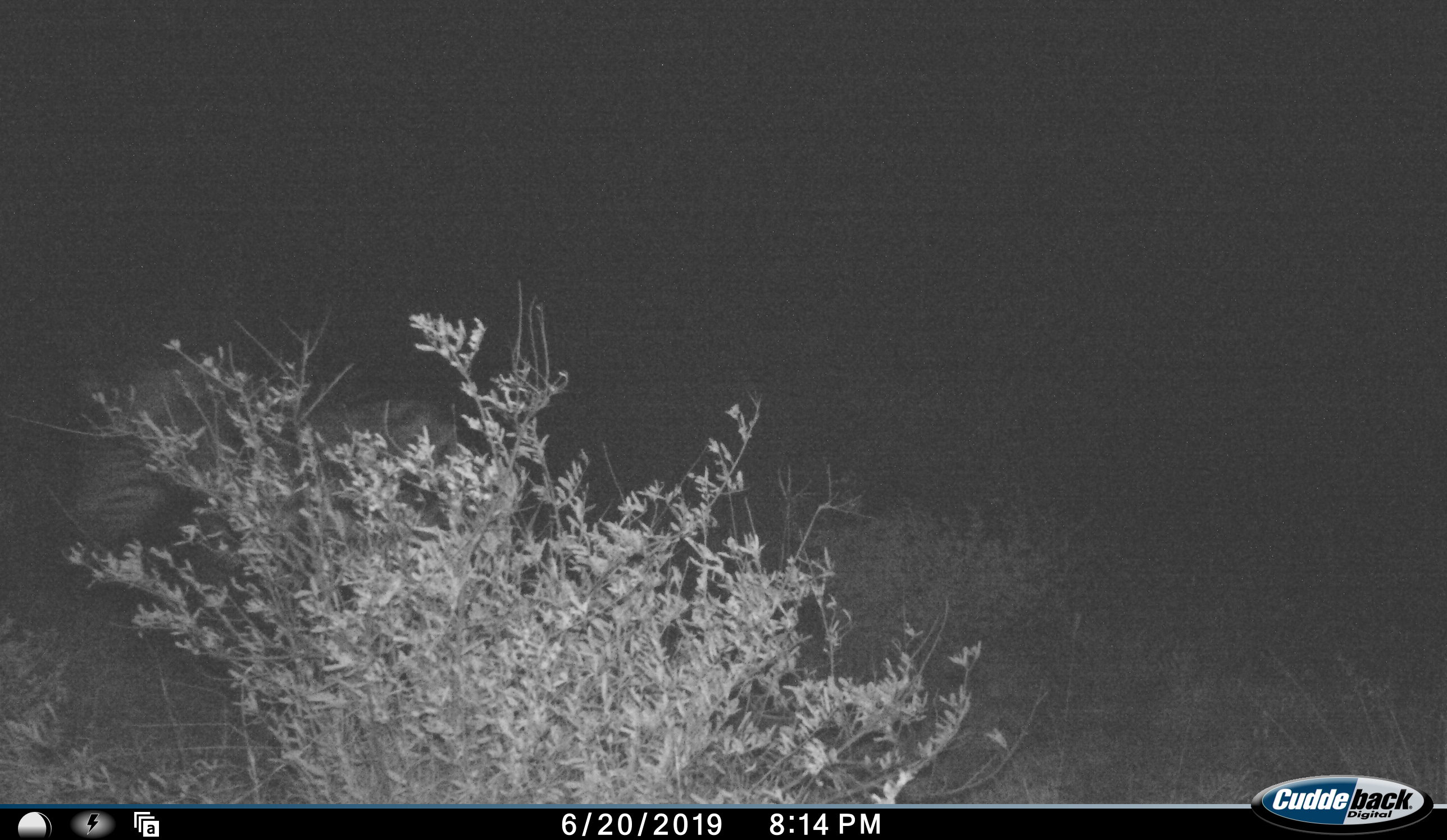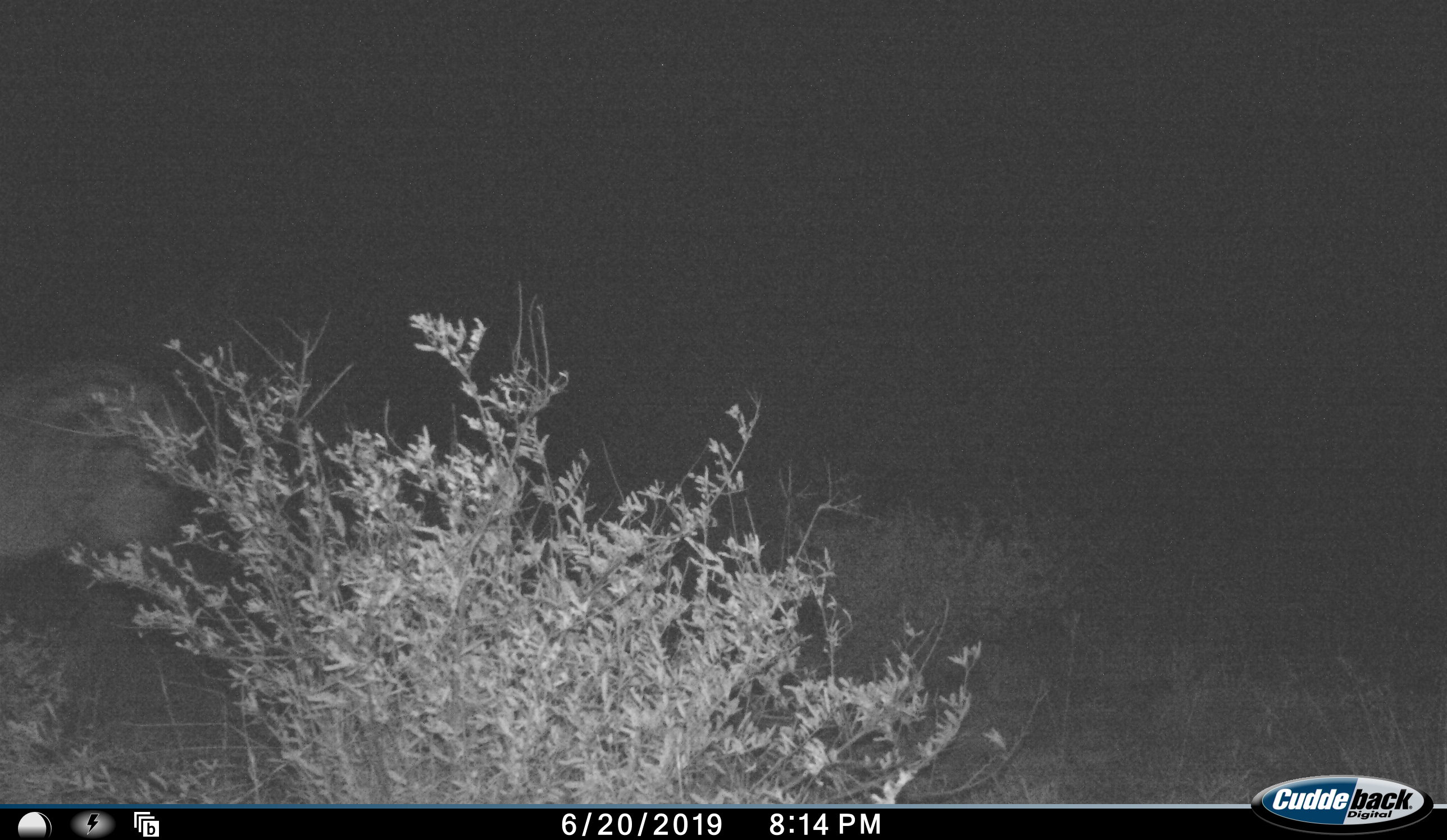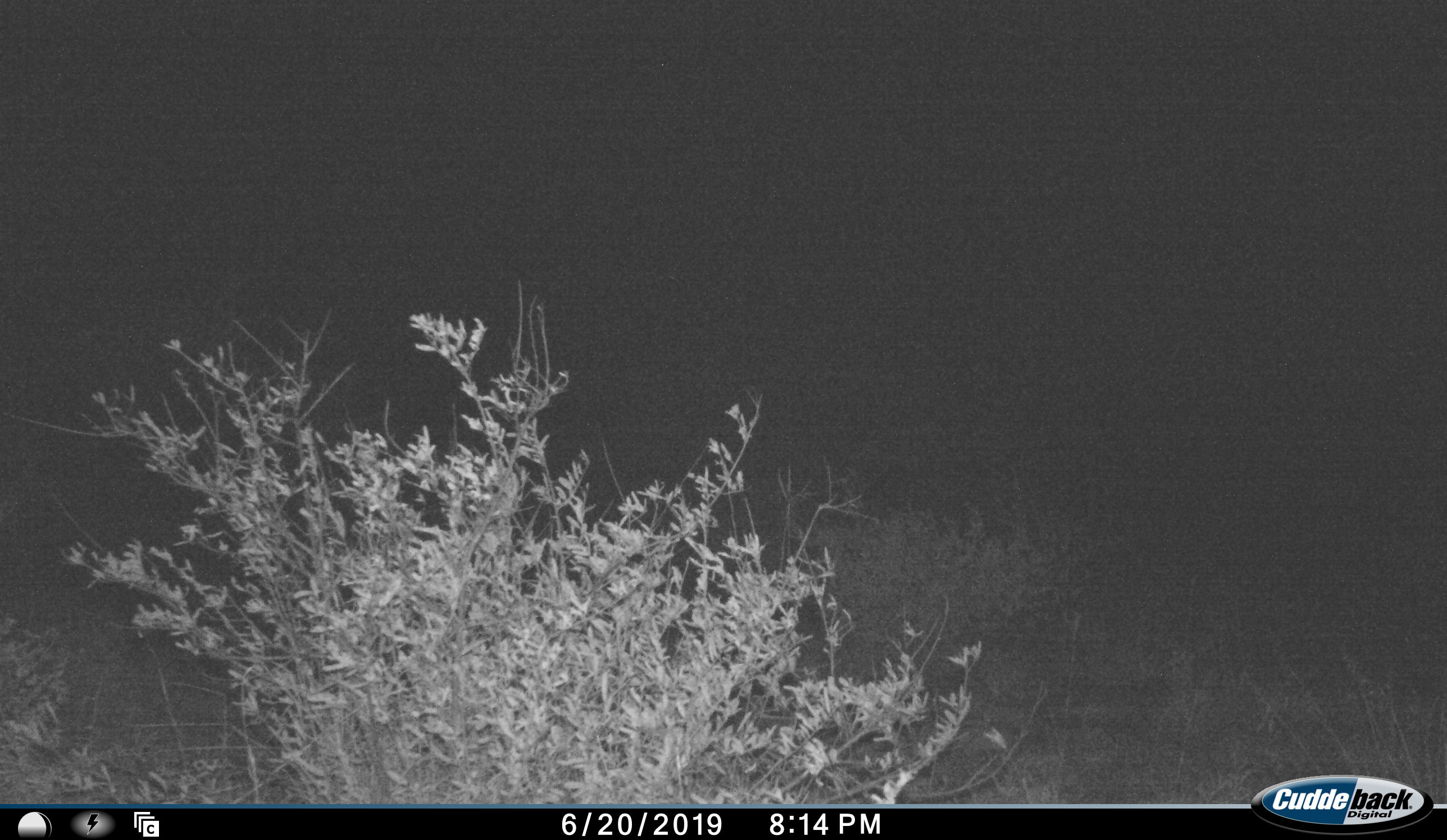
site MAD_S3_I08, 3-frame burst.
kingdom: Animalia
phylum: Chordata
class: Mammalia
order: Perissodactyla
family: Equidae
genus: Equus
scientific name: Equus quagga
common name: plains zebra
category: zebraplains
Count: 1.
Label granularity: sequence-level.